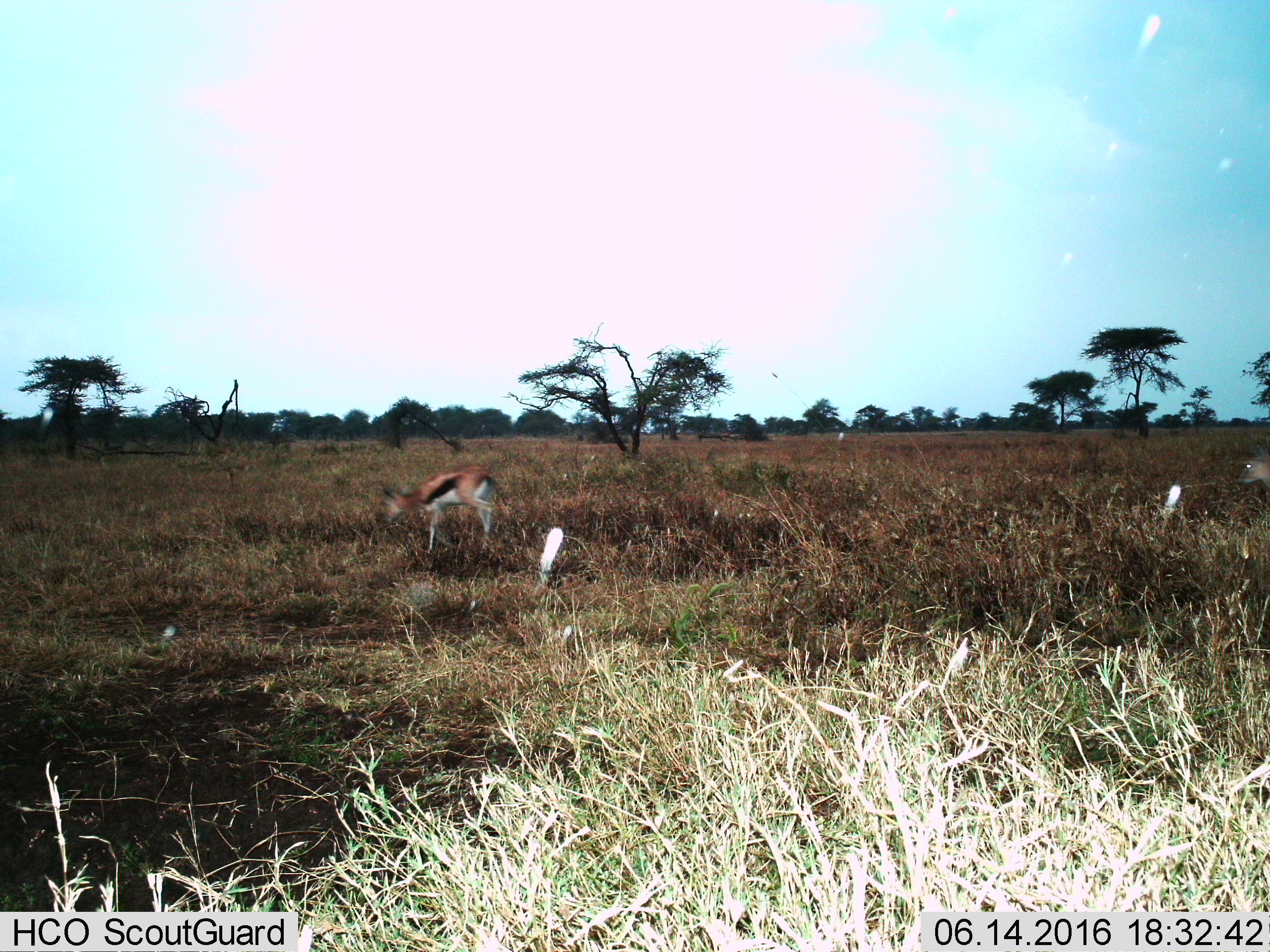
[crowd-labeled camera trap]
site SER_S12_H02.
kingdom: Animalia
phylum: Chordata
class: Mammalia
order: Artiodactyla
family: Bovidae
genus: Eudorcas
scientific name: Eudorcas thomsonii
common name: thomson's gazelle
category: gazellethomsons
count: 2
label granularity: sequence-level